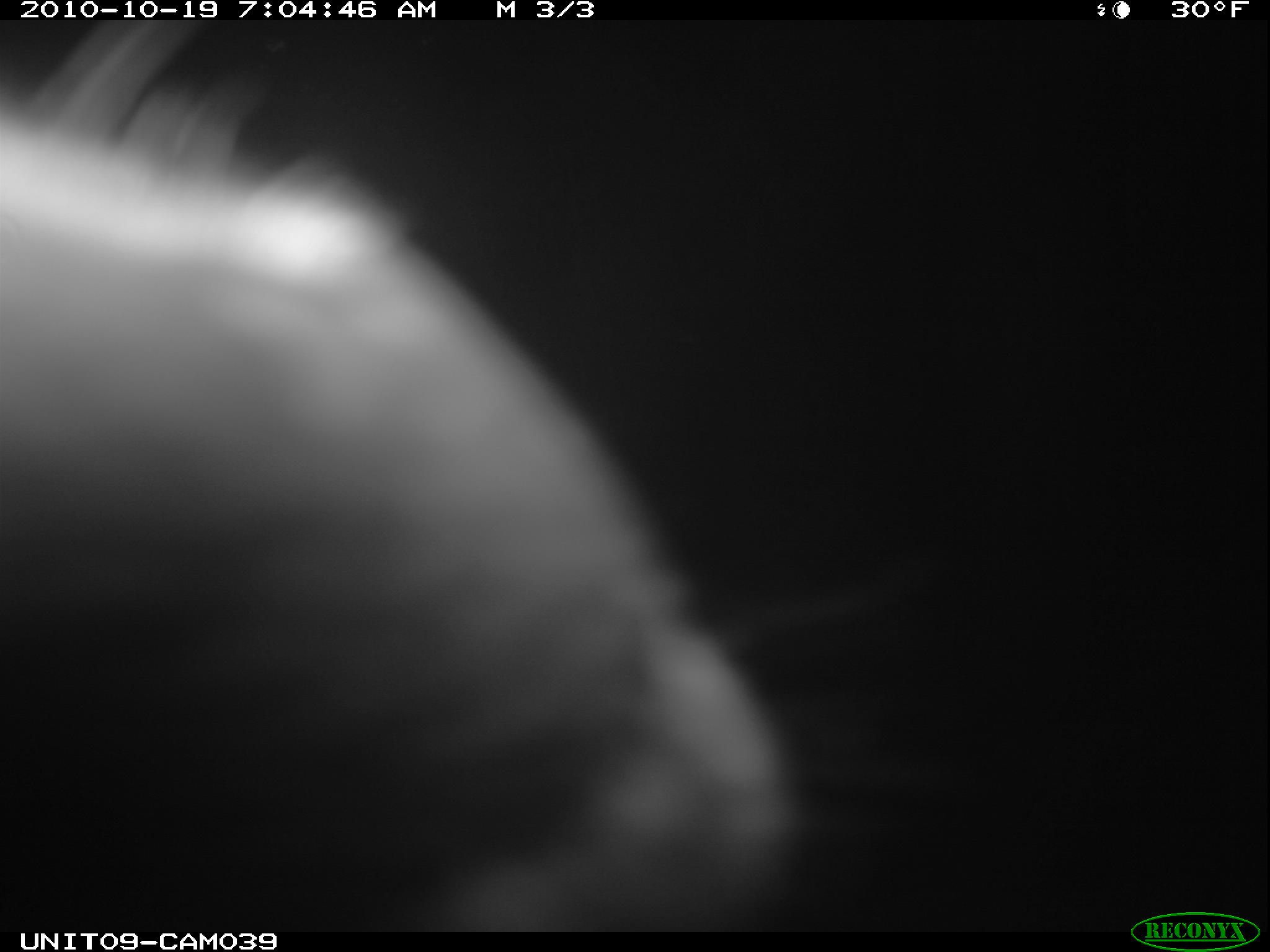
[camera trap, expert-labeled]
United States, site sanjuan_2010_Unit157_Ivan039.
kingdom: Animalia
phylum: Chordata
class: Mammalia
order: Artiodactyla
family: Cervidae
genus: Cervus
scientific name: Cervus elaphus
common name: red deer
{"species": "Cervus elaphus (red deer)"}